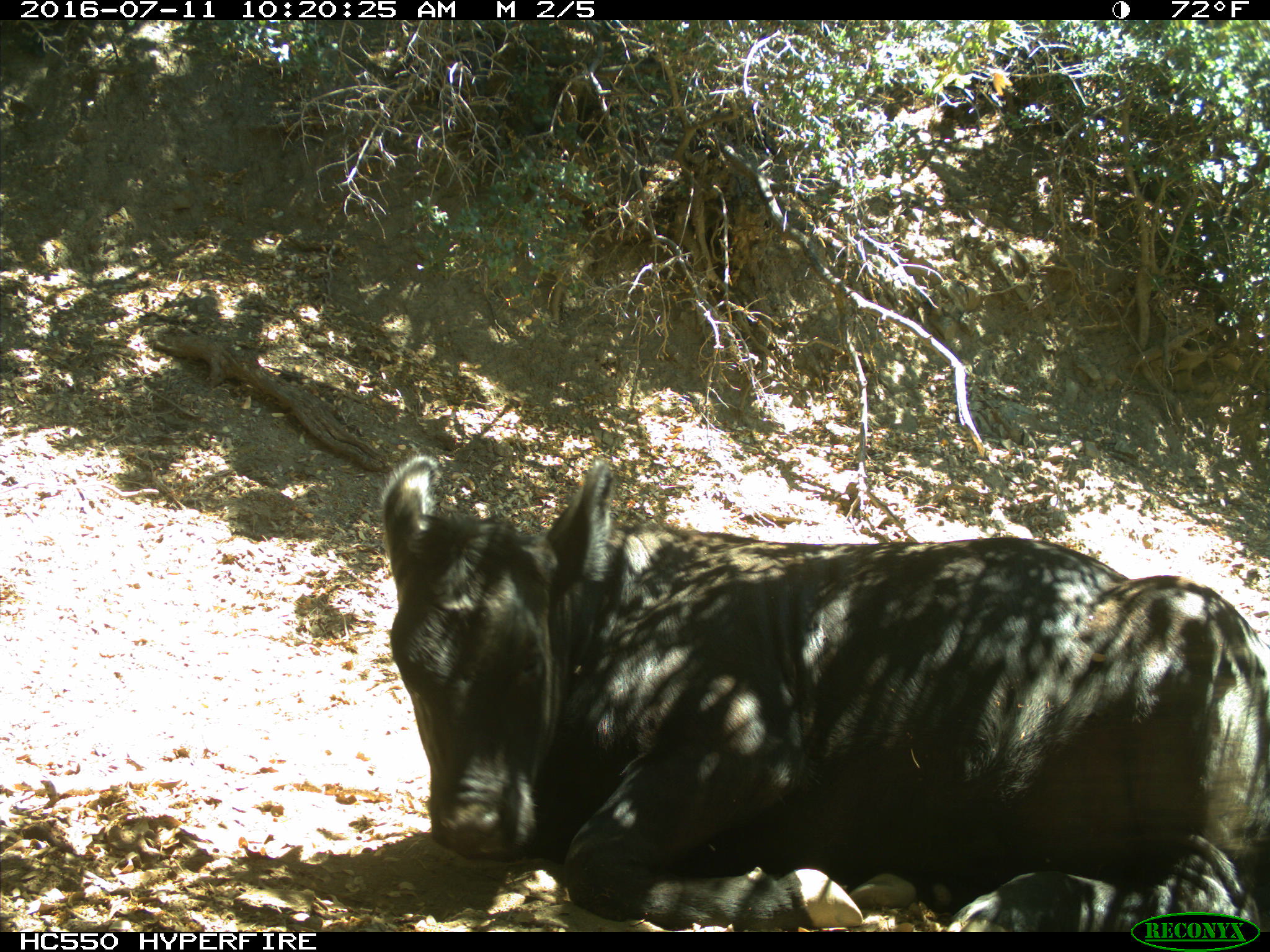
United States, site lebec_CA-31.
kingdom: Animalia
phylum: Chordata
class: Mammalia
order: Artiodactyla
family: Bovidae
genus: Bos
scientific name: Bos taurus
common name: domestic cow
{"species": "Bos taurus (domestic cow)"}